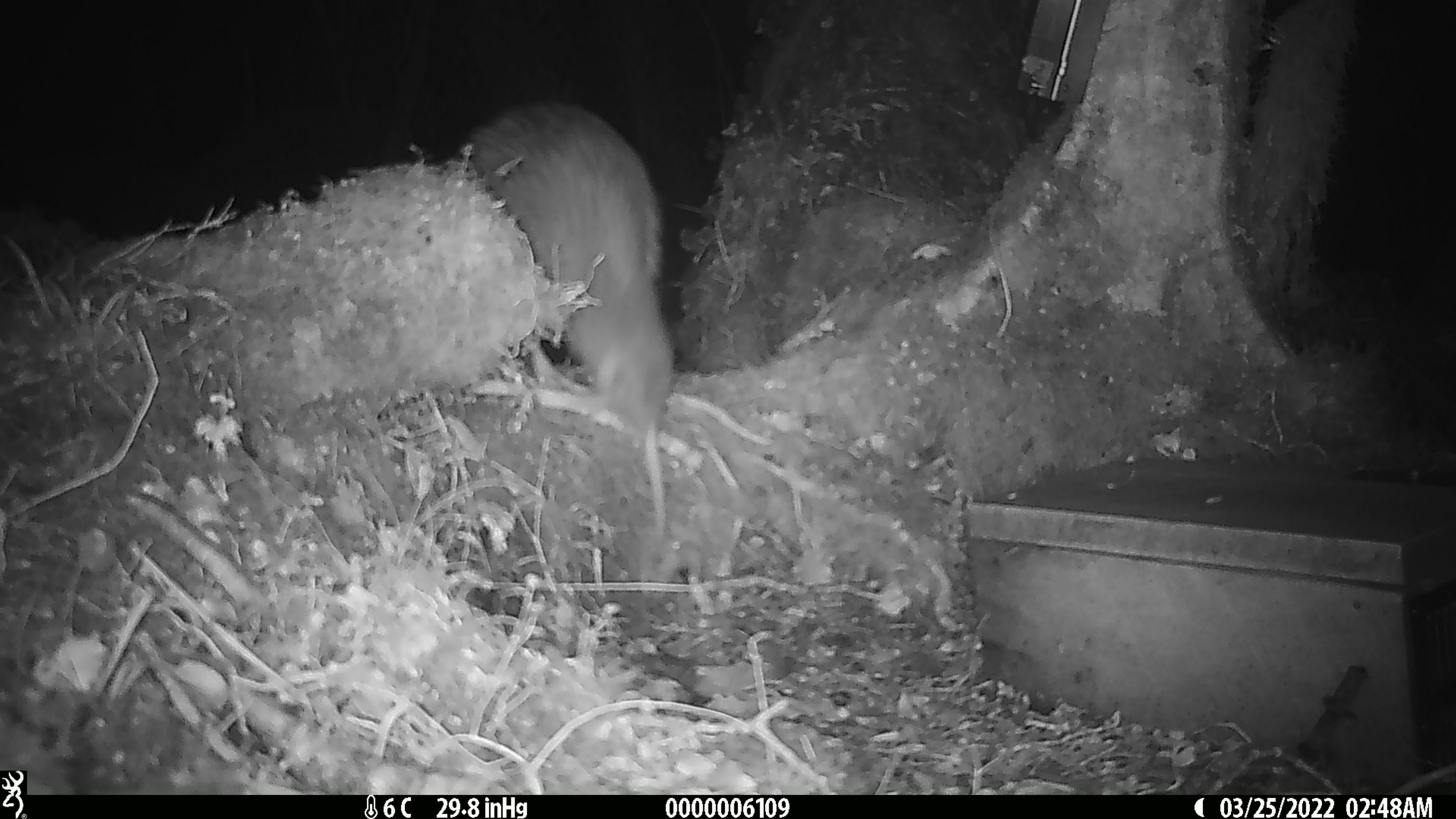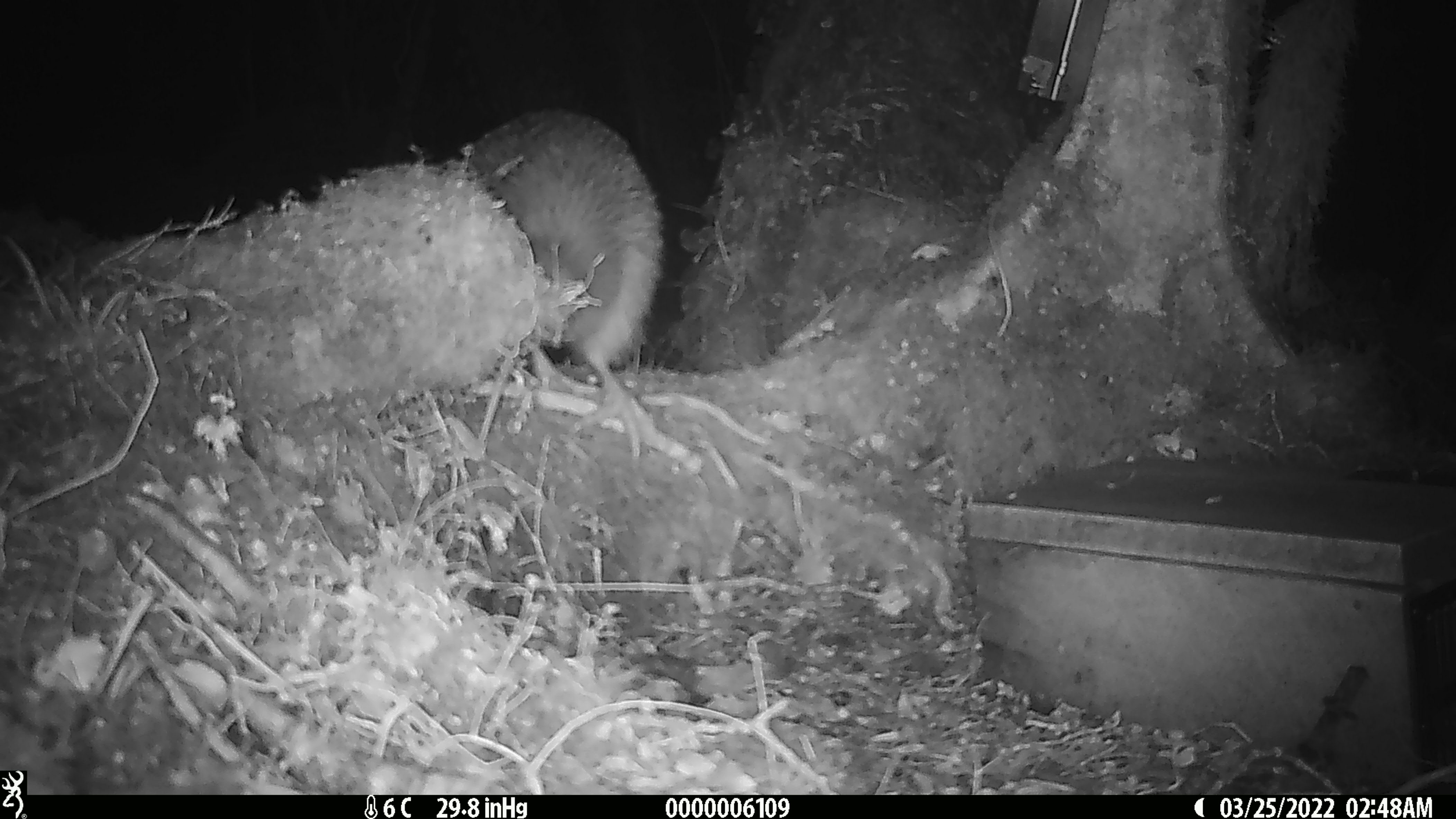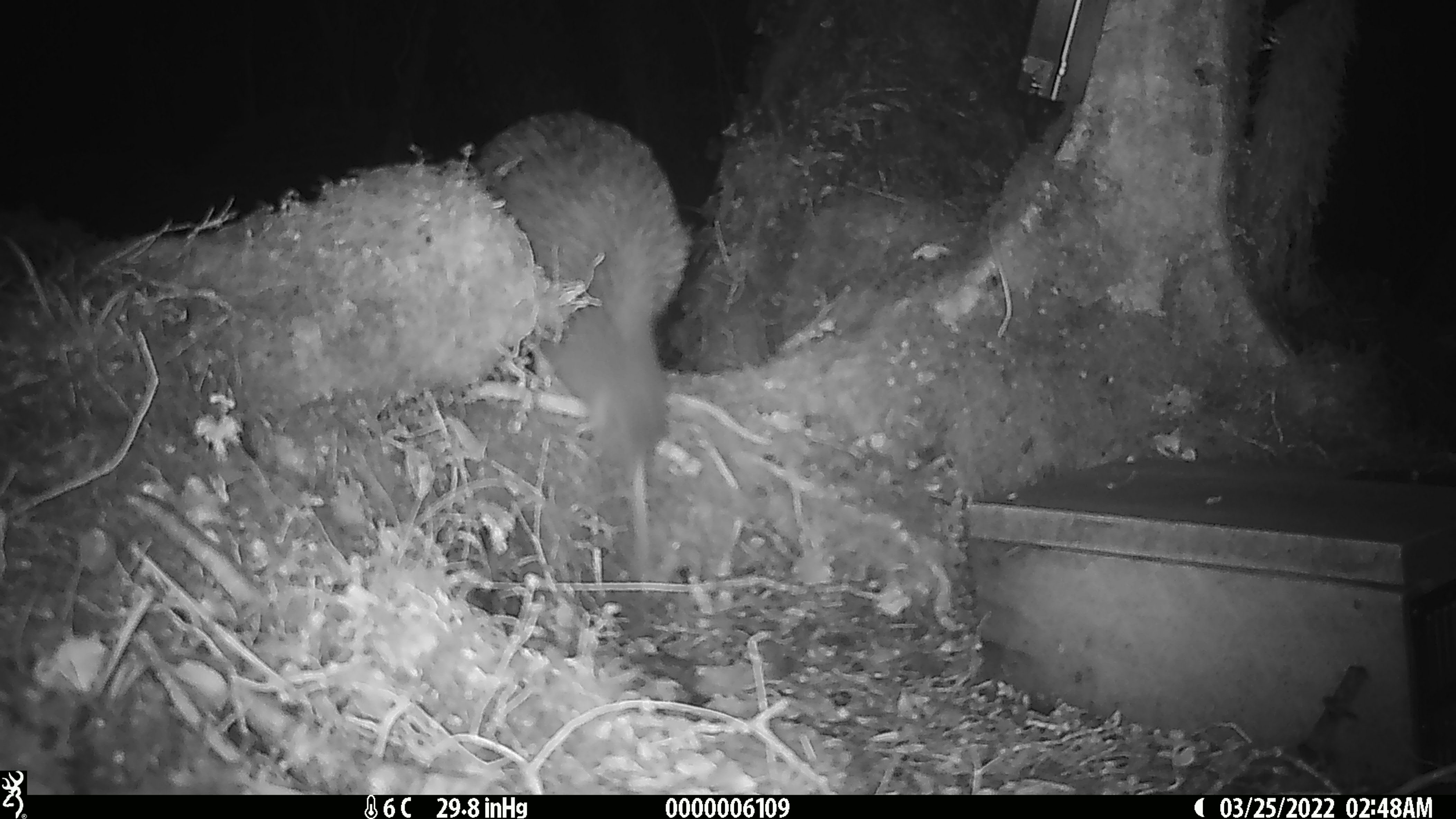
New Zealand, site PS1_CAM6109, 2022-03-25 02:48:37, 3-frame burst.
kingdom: Animalia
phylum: Chordata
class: Aves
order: Apterygiformes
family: Apterygidae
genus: Apteryx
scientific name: Apteryx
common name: kiwi